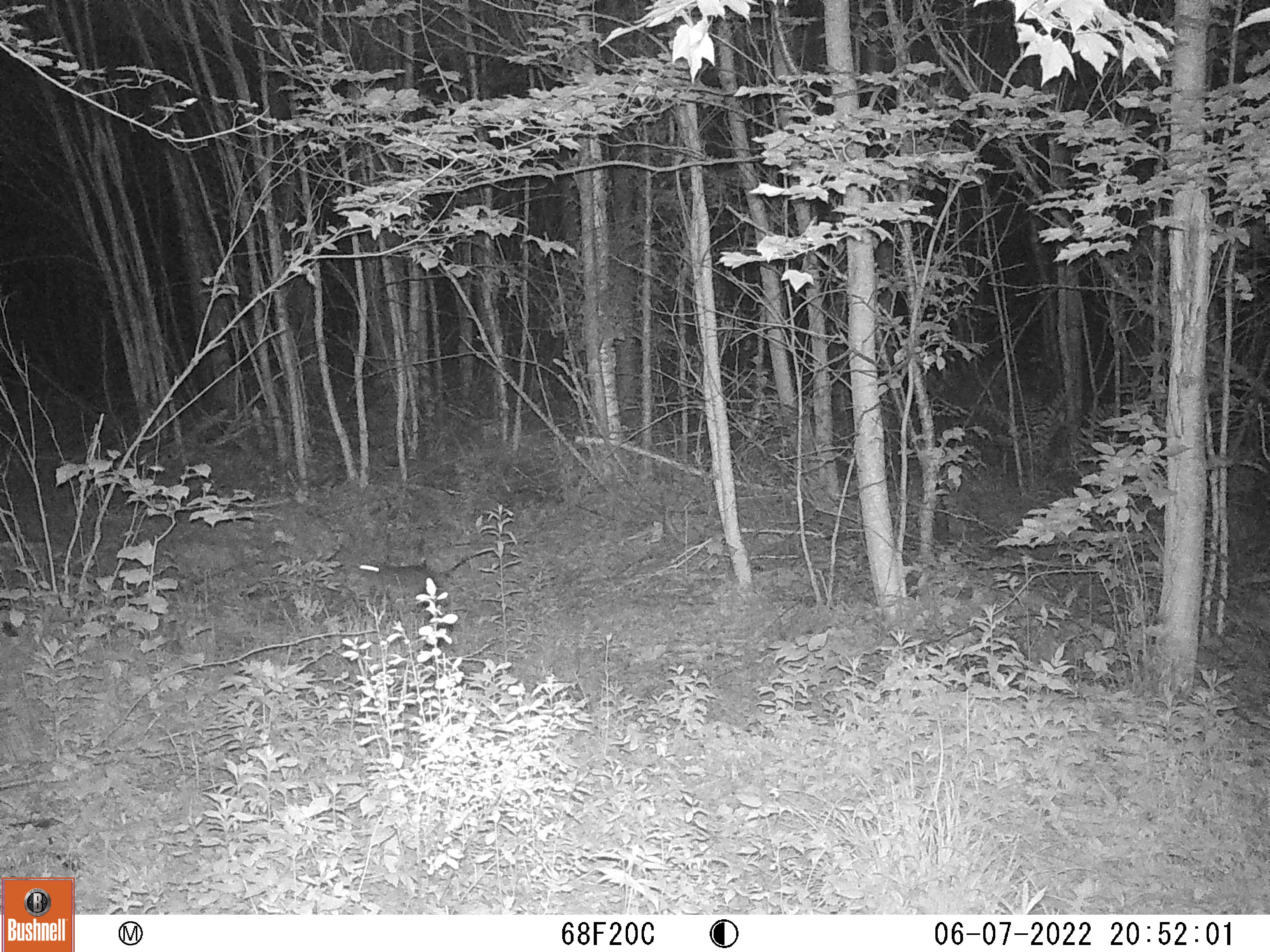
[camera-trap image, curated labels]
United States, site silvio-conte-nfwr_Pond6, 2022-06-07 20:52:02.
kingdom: Animalia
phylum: Chordata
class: Mammalia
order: Artiodactyla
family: Cervidae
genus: Odocoileus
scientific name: Odocoileus virginianus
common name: white-tailed deer